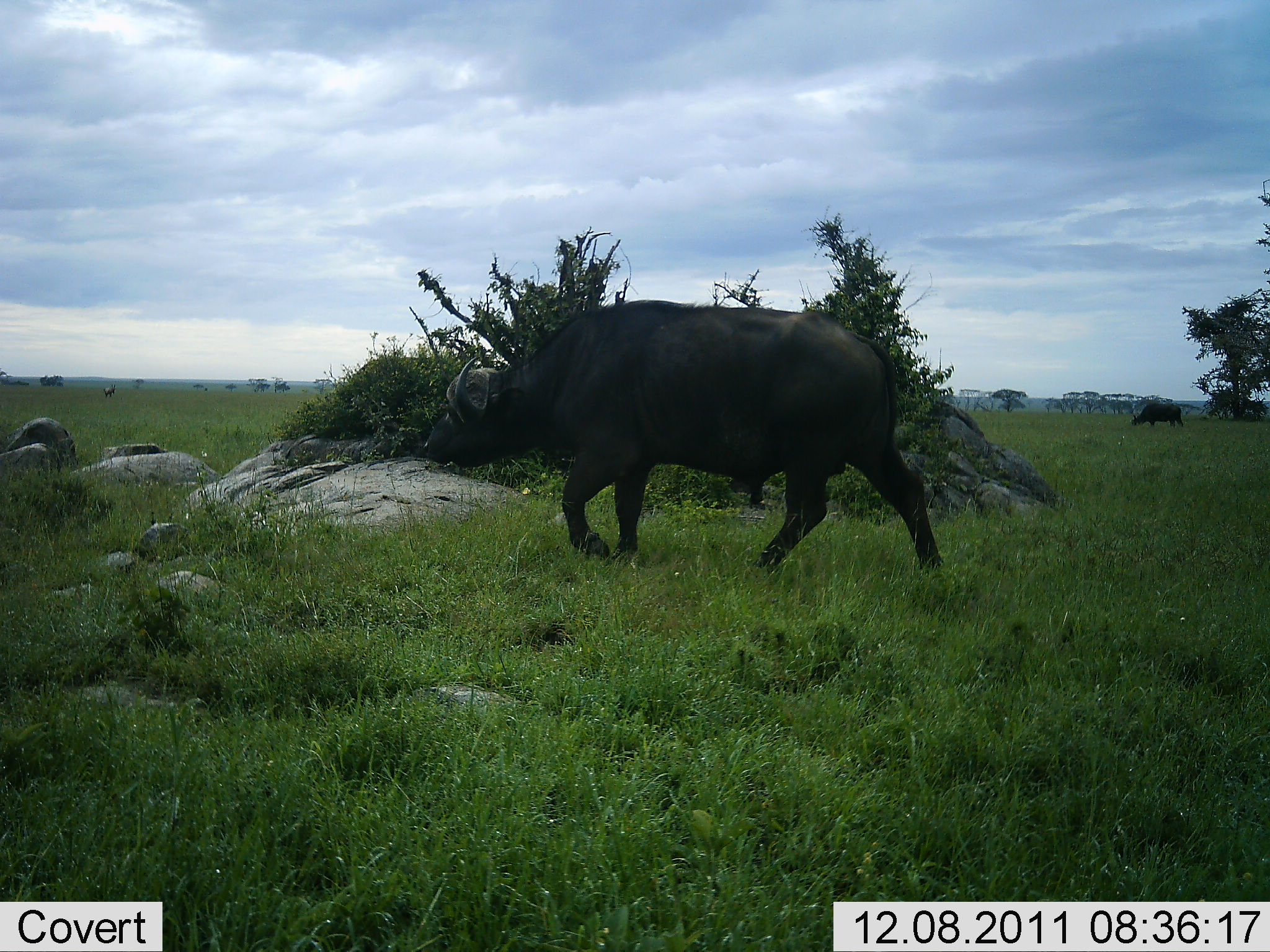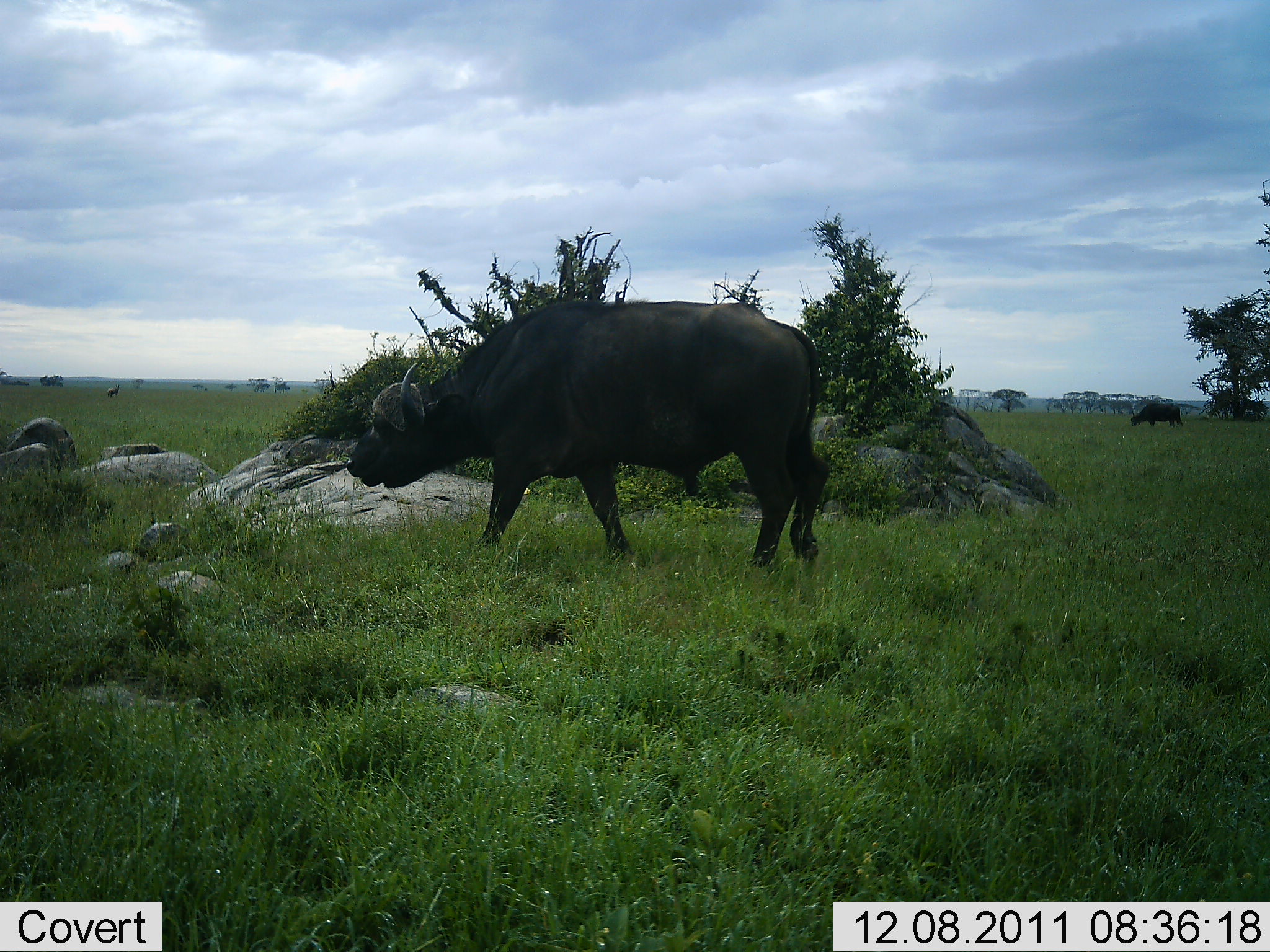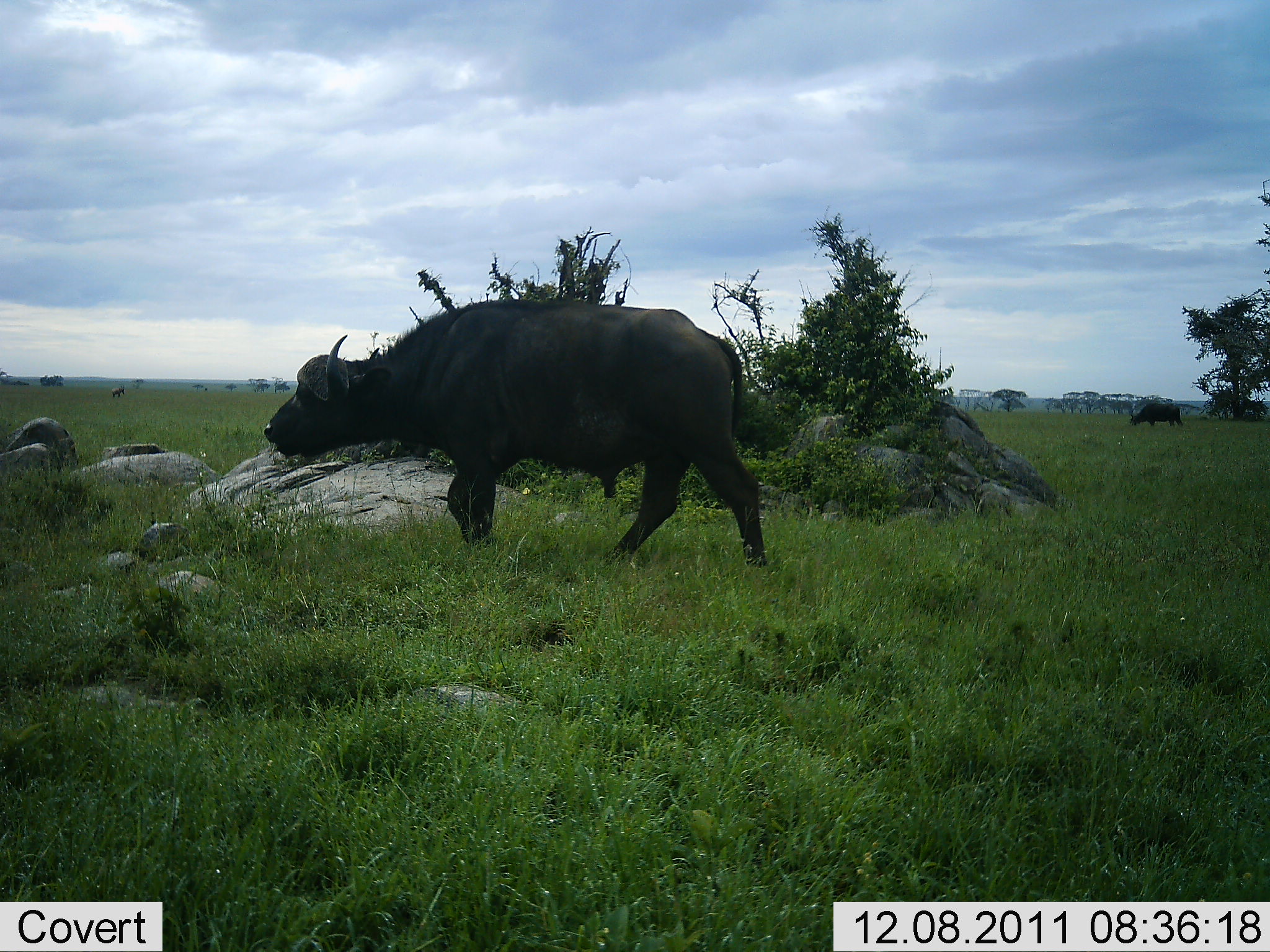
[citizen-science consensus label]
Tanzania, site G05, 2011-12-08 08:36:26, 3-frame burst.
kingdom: Animalia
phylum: Chordata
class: Mammalia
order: Artiodactyla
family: Bovidae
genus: Syncerus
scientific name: Syncerus caffer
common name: cape buffalo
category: buffalo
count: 2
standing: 17%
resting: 0%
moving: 100%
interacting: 0%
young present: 0%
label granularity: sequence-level